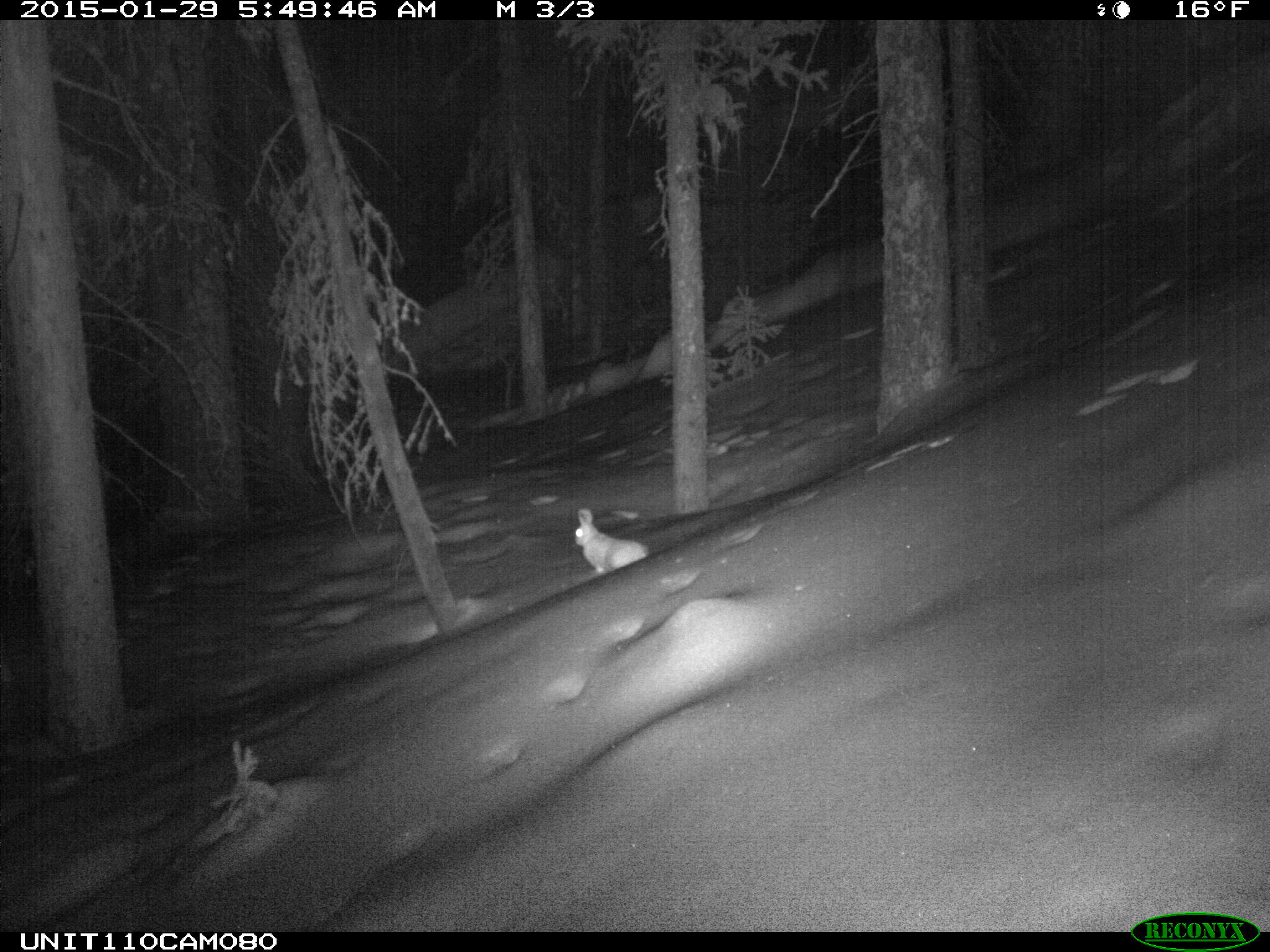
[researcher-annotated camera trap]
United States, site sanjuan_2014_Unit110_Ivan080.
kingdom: Animalia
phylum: Chordata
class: Mammalia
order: Lagomorpha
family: Leporidae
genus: Lepus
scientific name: Lepus americanus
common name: snowshoe hare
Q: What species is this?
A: Lepus americanus (snowshoe hare).